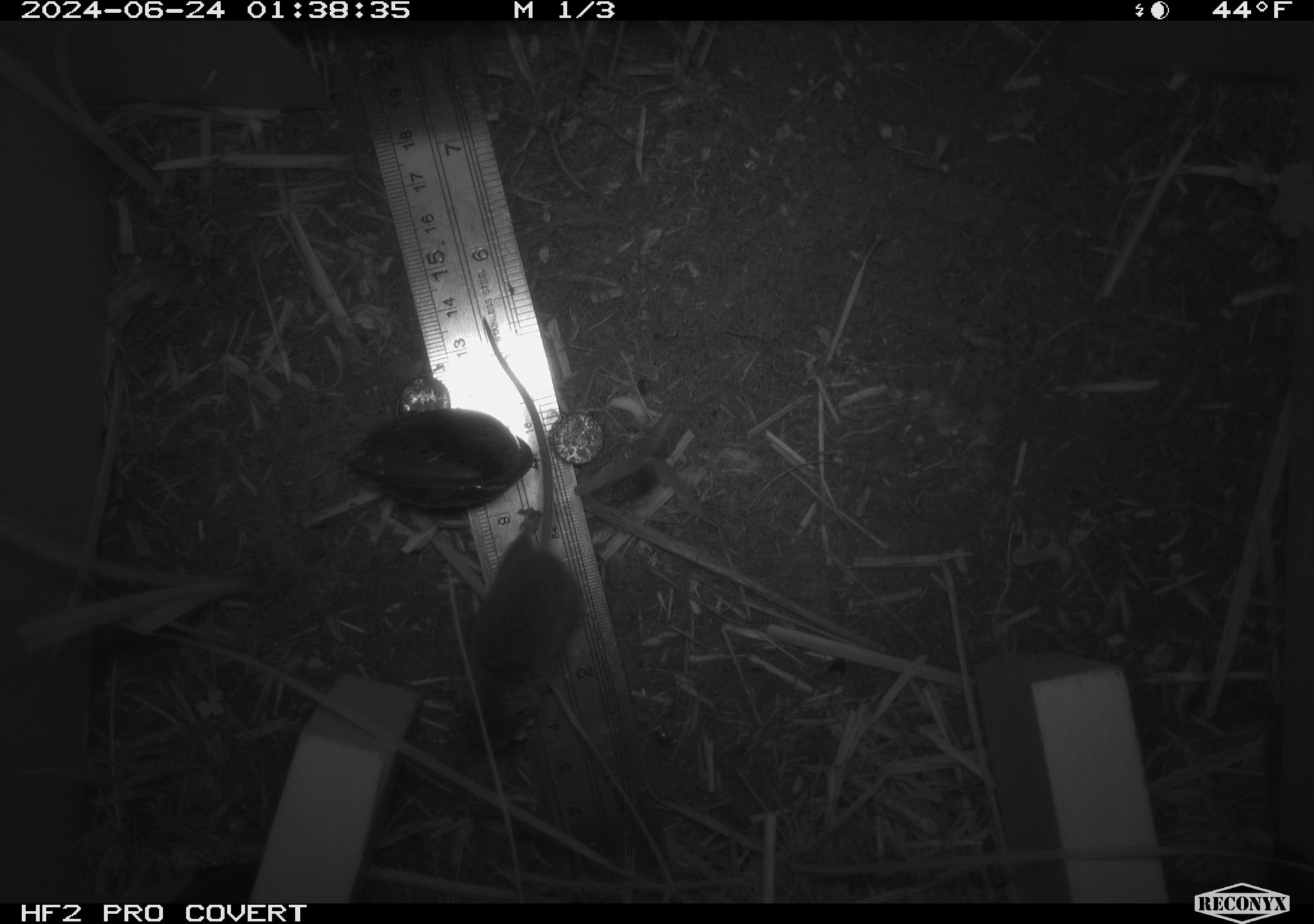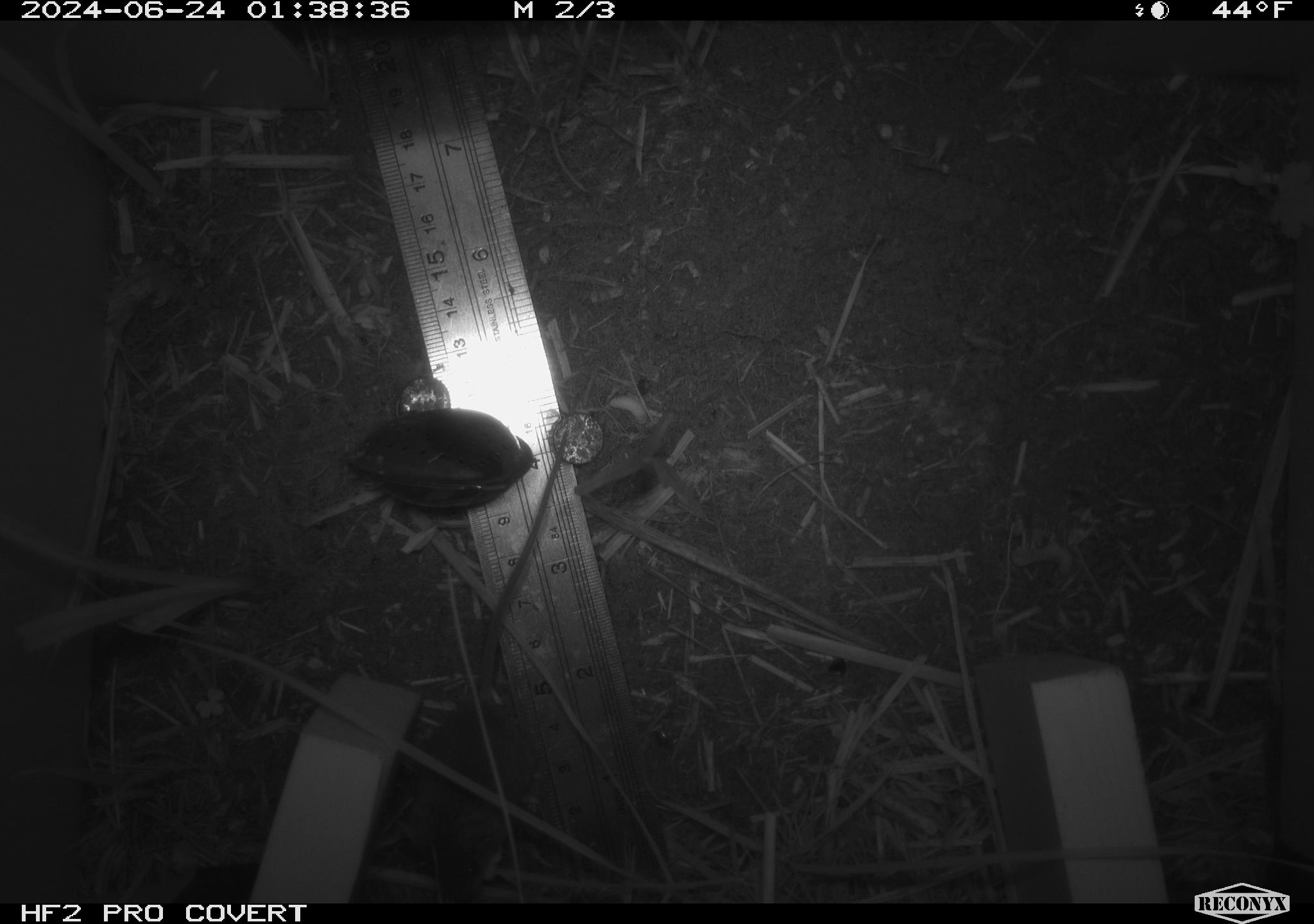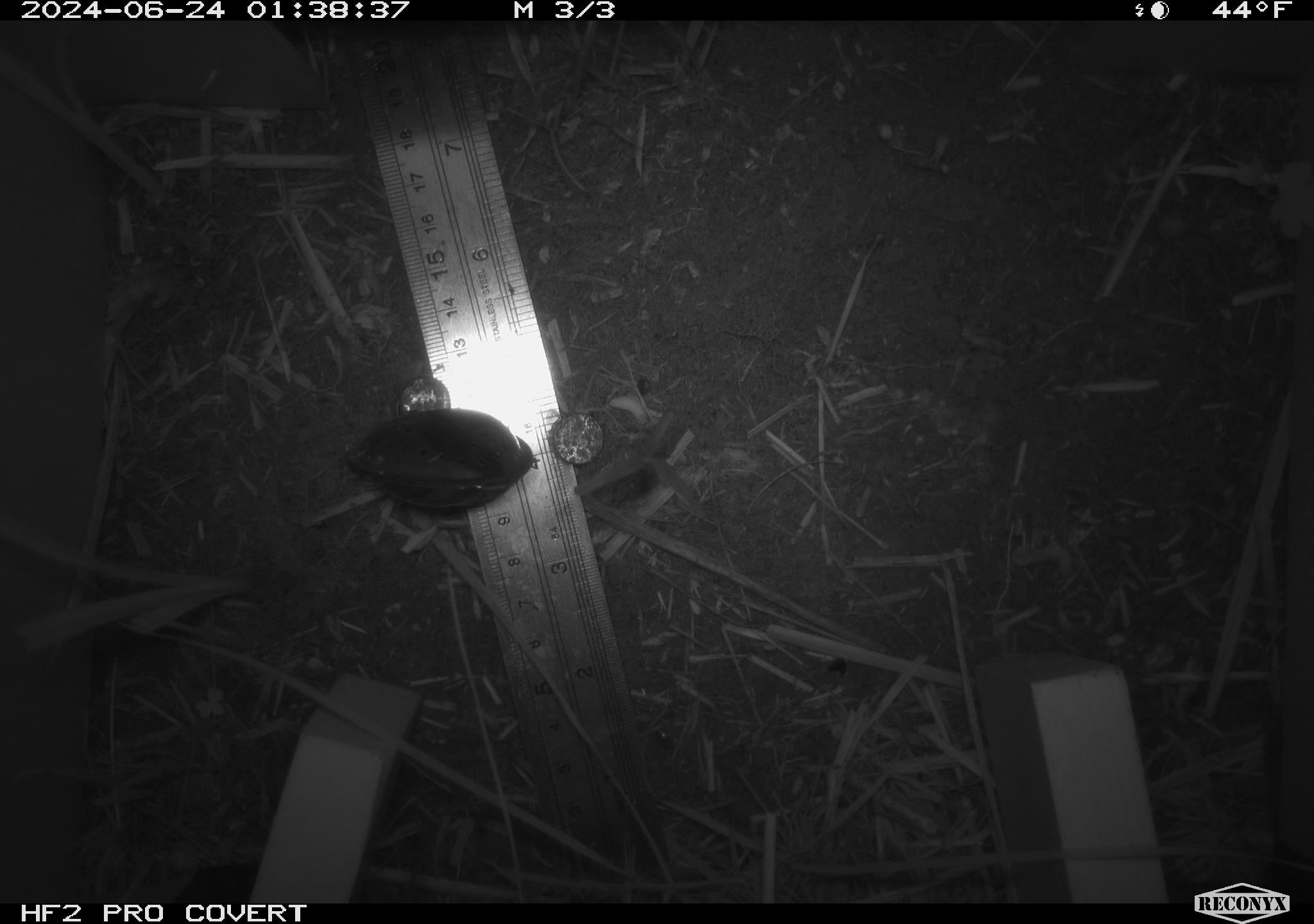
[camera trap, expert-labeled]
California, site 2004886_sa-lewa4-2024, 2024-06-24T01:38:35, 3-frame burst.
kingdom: Animalia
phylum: Chordata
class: Mammalia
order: Rodentia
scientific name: Rodentia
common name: rodent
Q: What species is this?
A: Rodent (Rodentia).